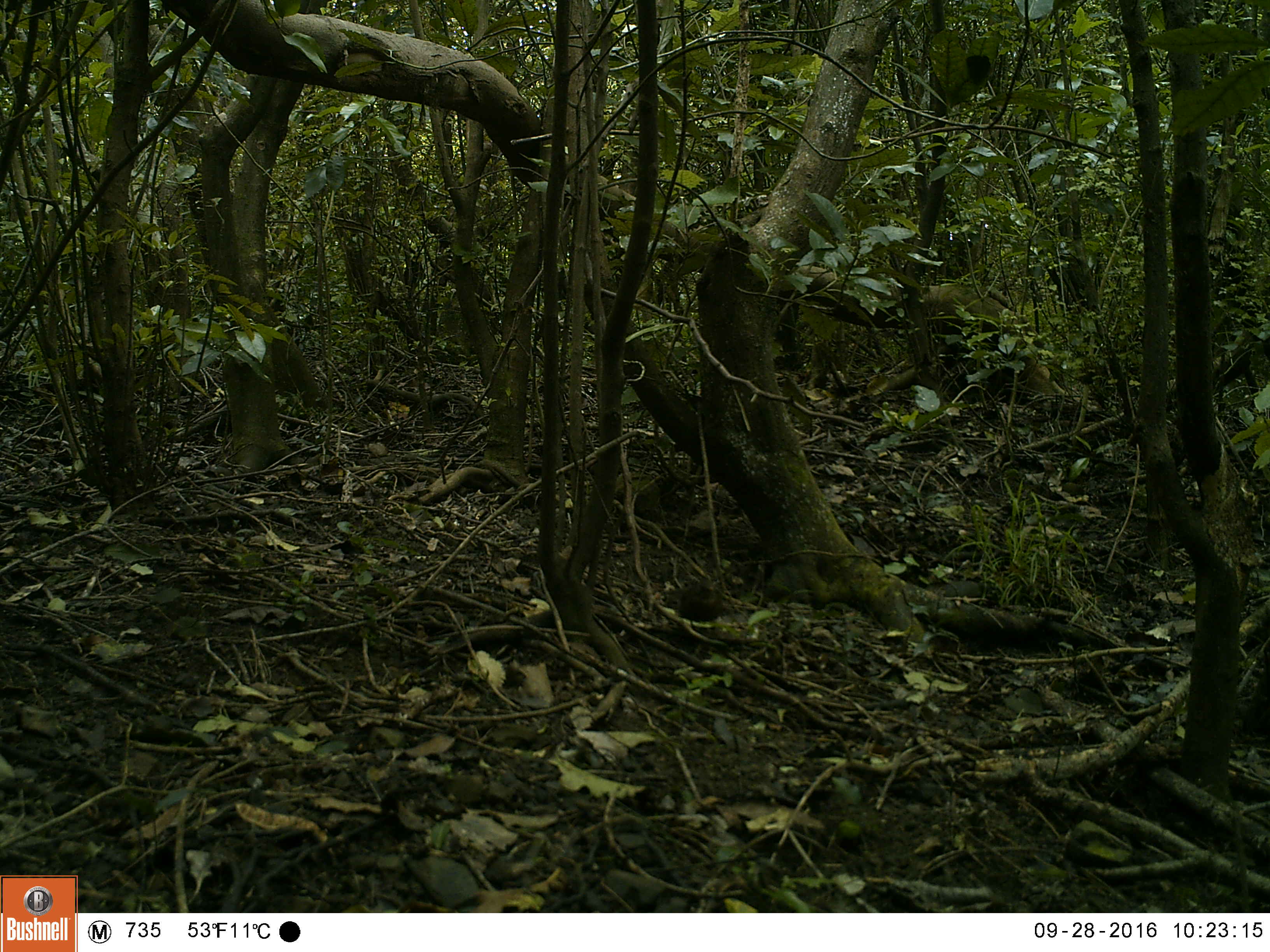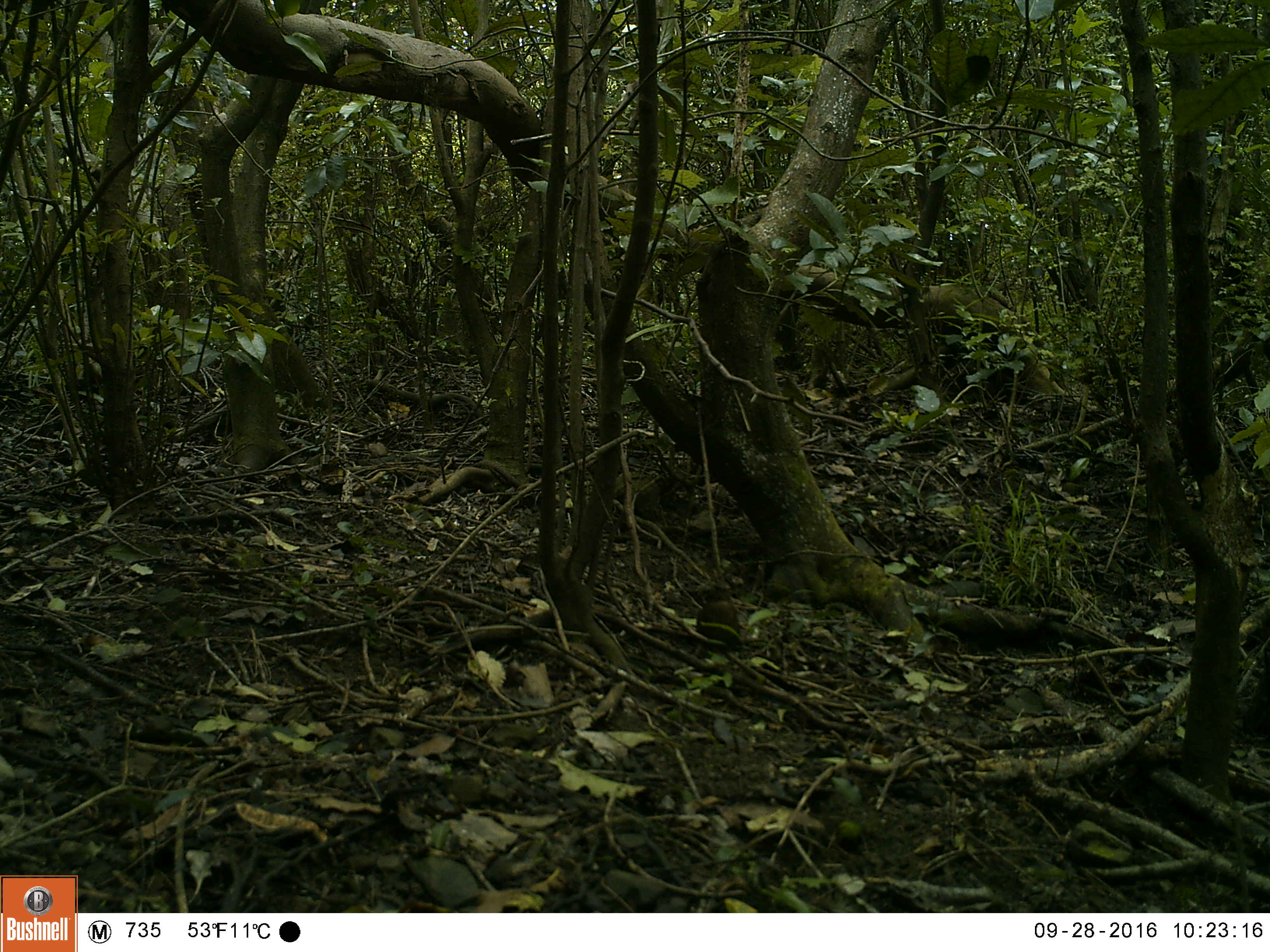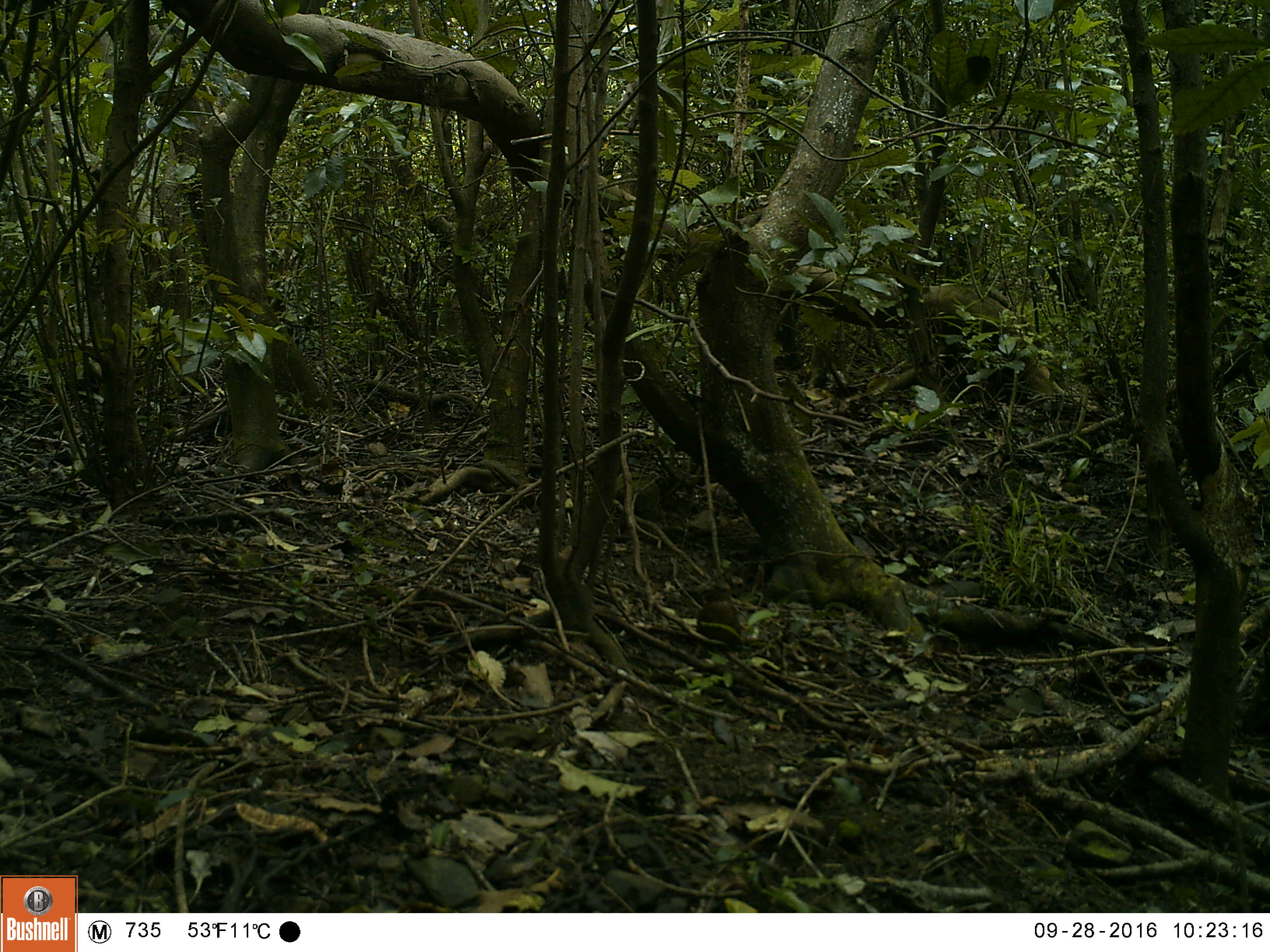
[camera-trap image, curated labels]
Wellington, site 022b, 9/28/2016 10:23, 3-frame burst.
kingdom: Animalia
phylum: Chordata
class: Aves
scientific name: Aves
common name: bird